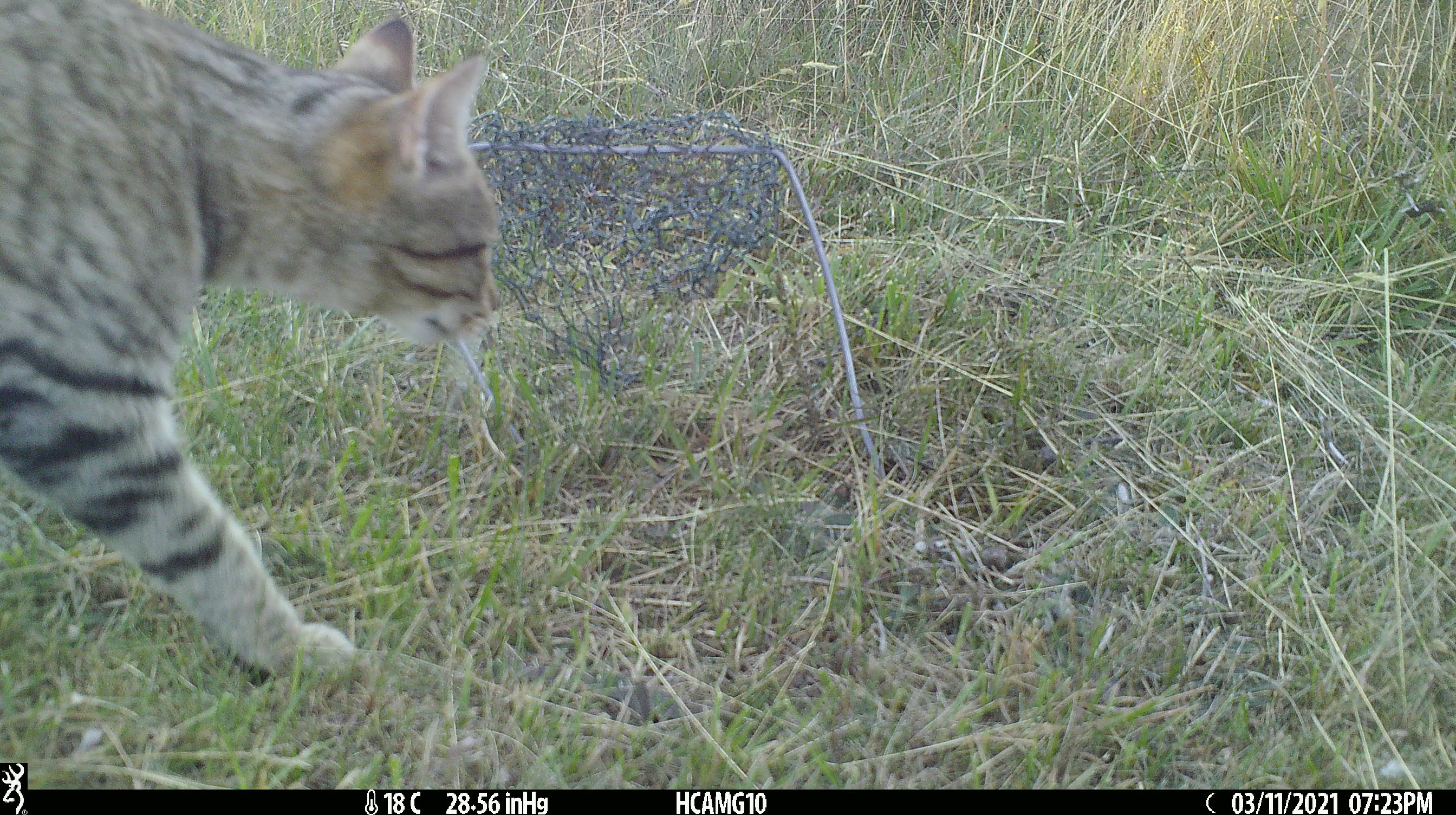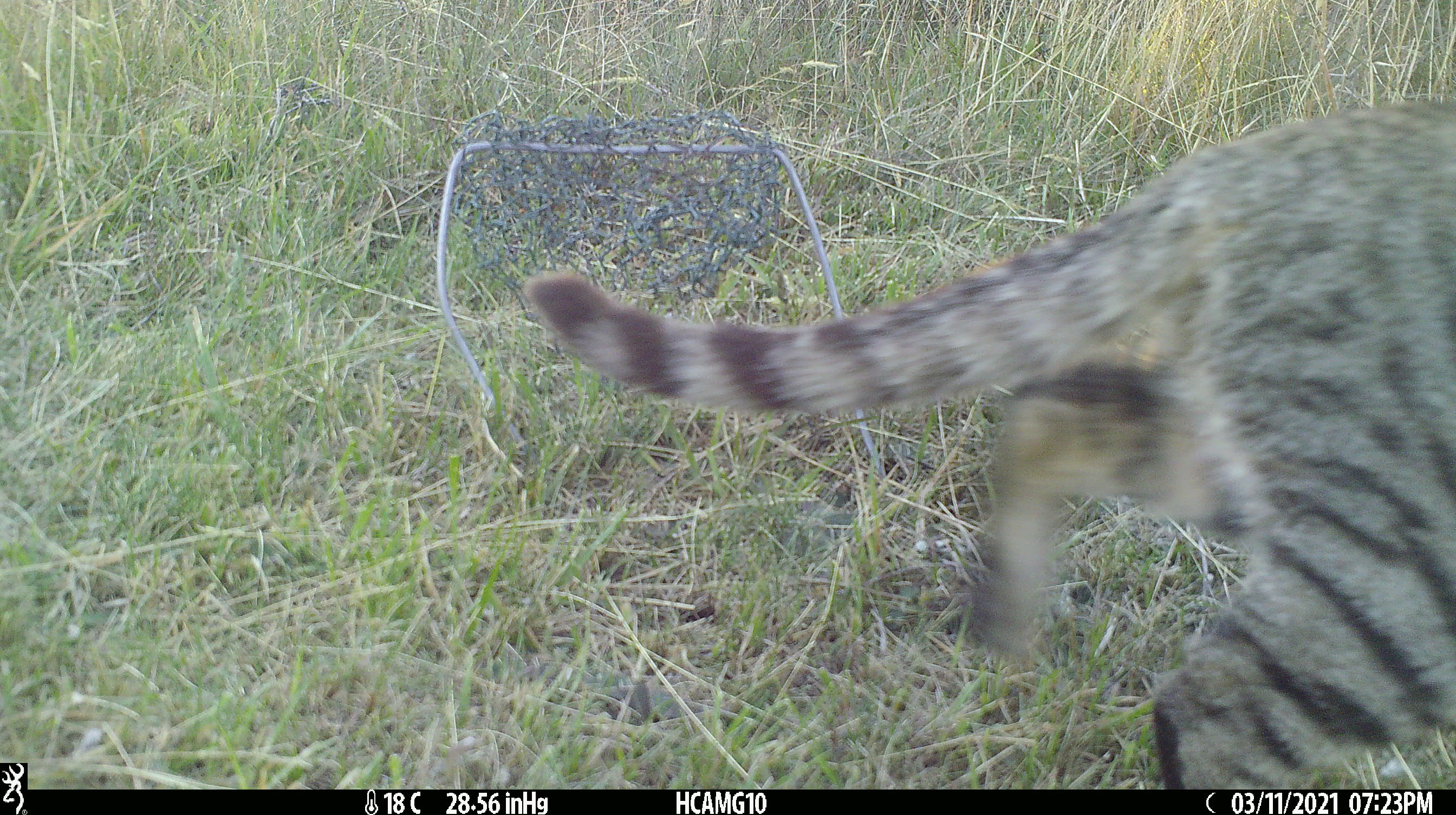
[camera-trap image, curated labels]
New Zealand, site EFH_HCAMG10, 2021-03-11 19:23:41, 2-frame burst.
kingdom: Animalia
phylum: Chordata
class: Mammalia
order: Carnivora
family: Felidae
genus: Felis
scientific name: Felis catus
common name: domestic cat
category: cat